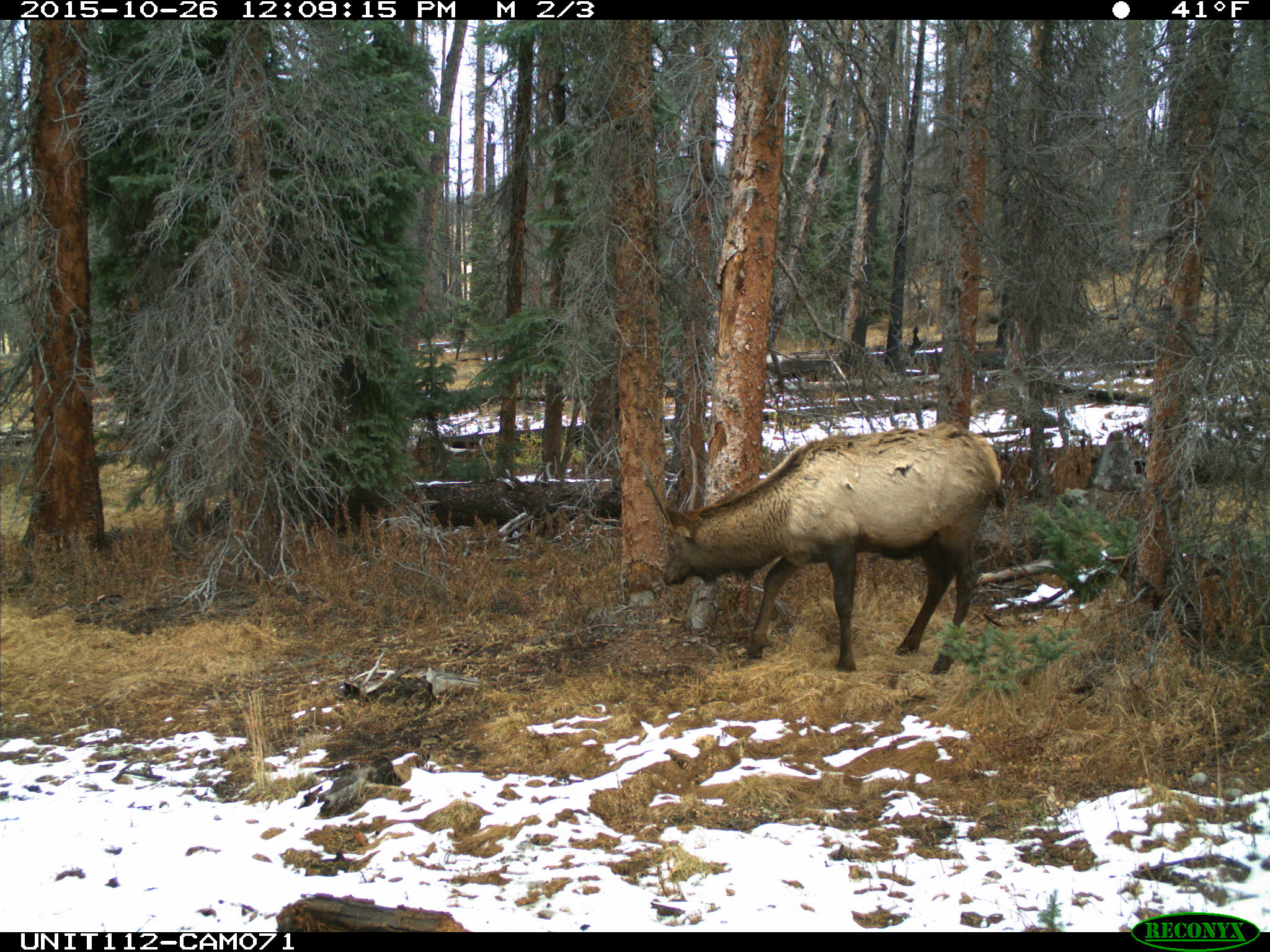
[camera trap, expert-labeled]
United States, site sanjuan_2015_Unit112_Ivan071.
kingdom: Animalia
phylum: Chordata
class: Mammalia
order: Artiodactyla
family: Cervidae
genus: Cervus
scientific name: Cervus elaphus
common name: red deer